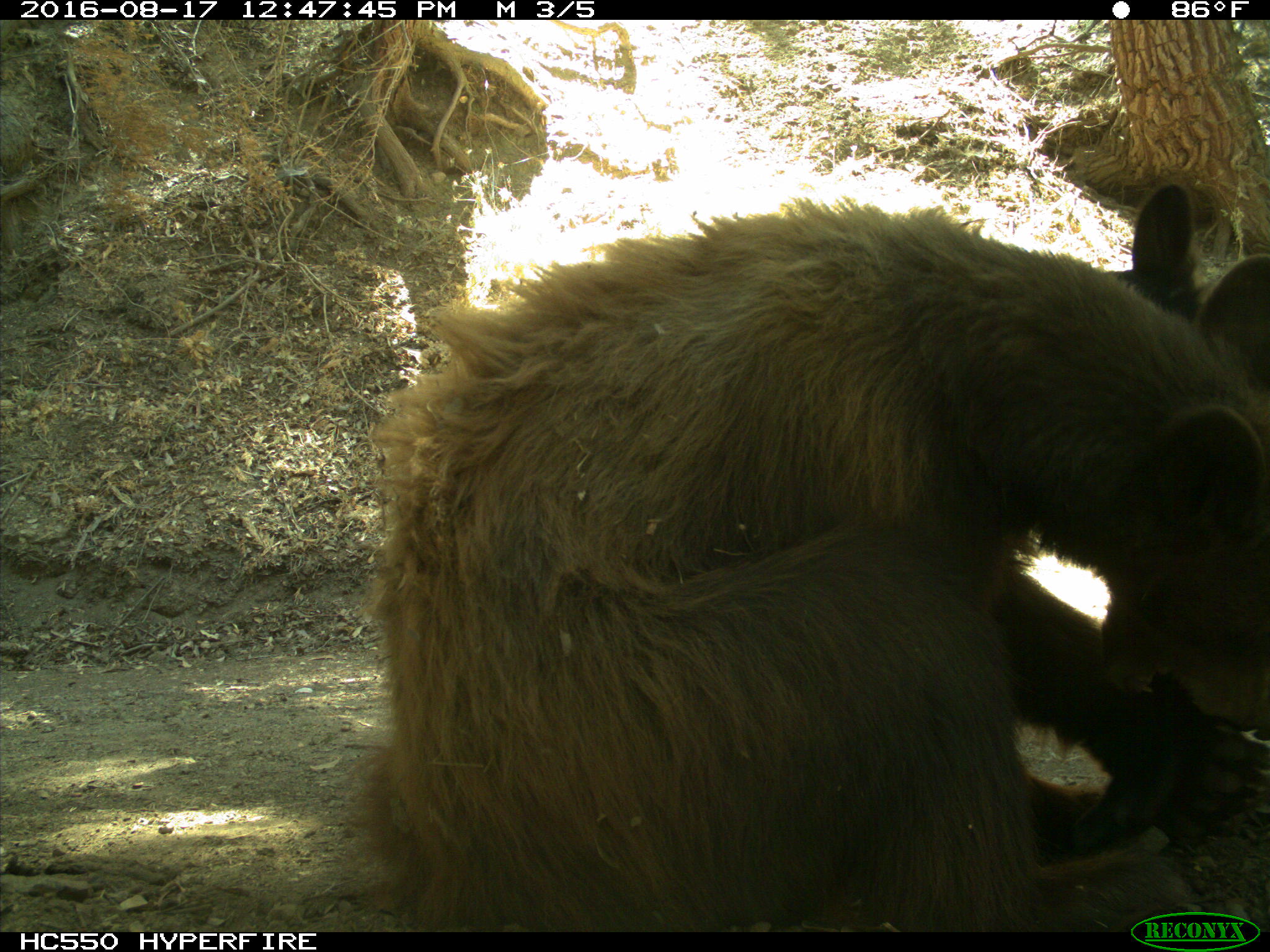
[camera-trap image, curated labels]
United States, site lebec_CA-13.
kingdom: Animalia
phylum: Chordata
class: Mammalia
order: Carnivora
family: Ursidae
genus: Ursus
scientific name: Ursus americanus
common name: american black bear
Ursus americanus (american black bear).